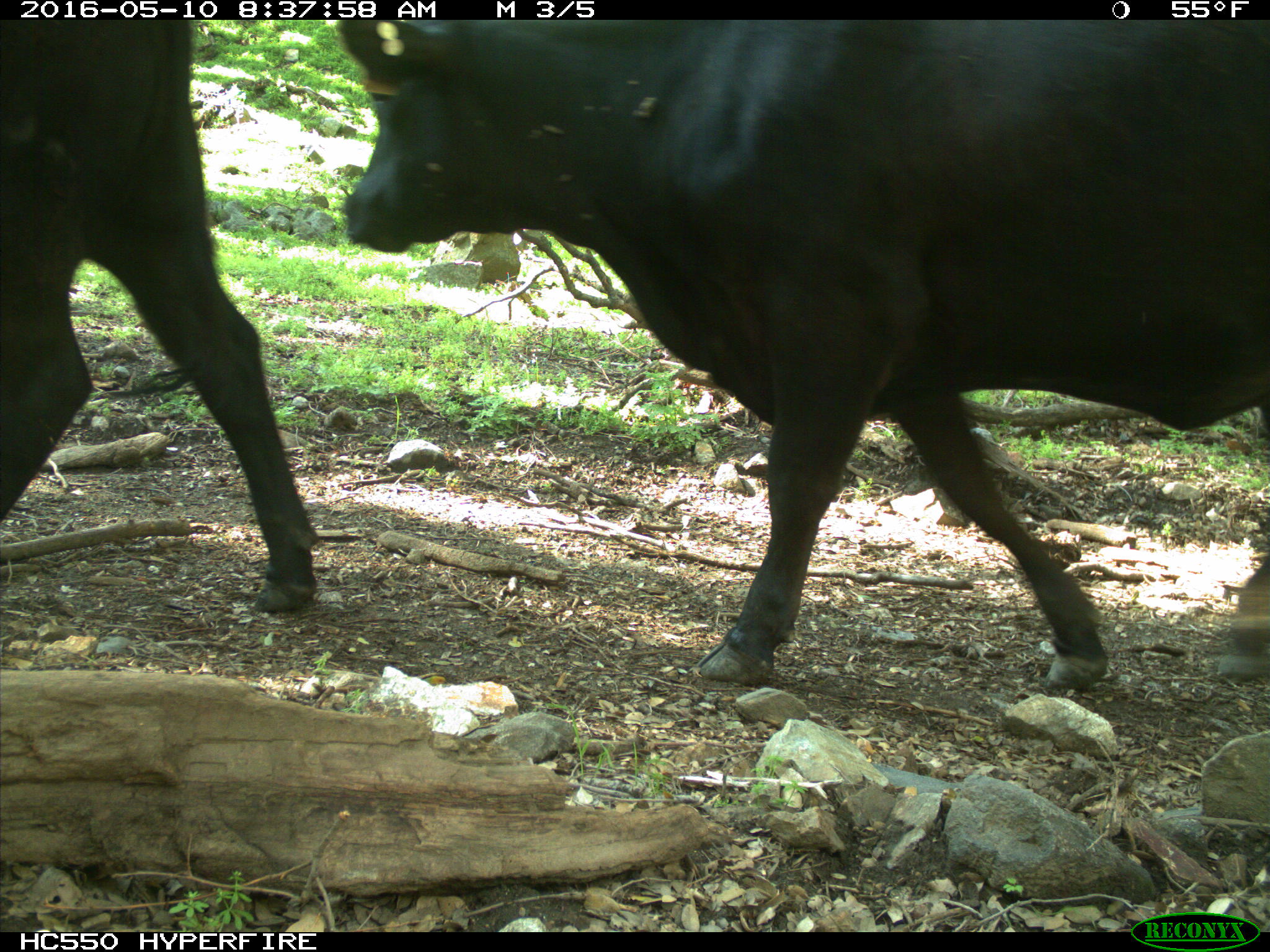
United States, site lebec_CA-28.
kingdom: Animalia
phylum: Chordata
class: Mammalia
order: Artiodactyla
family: Bovidae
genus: Bos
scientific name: Bos taurus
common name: domestic cow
Bos taurus (domestic cow).